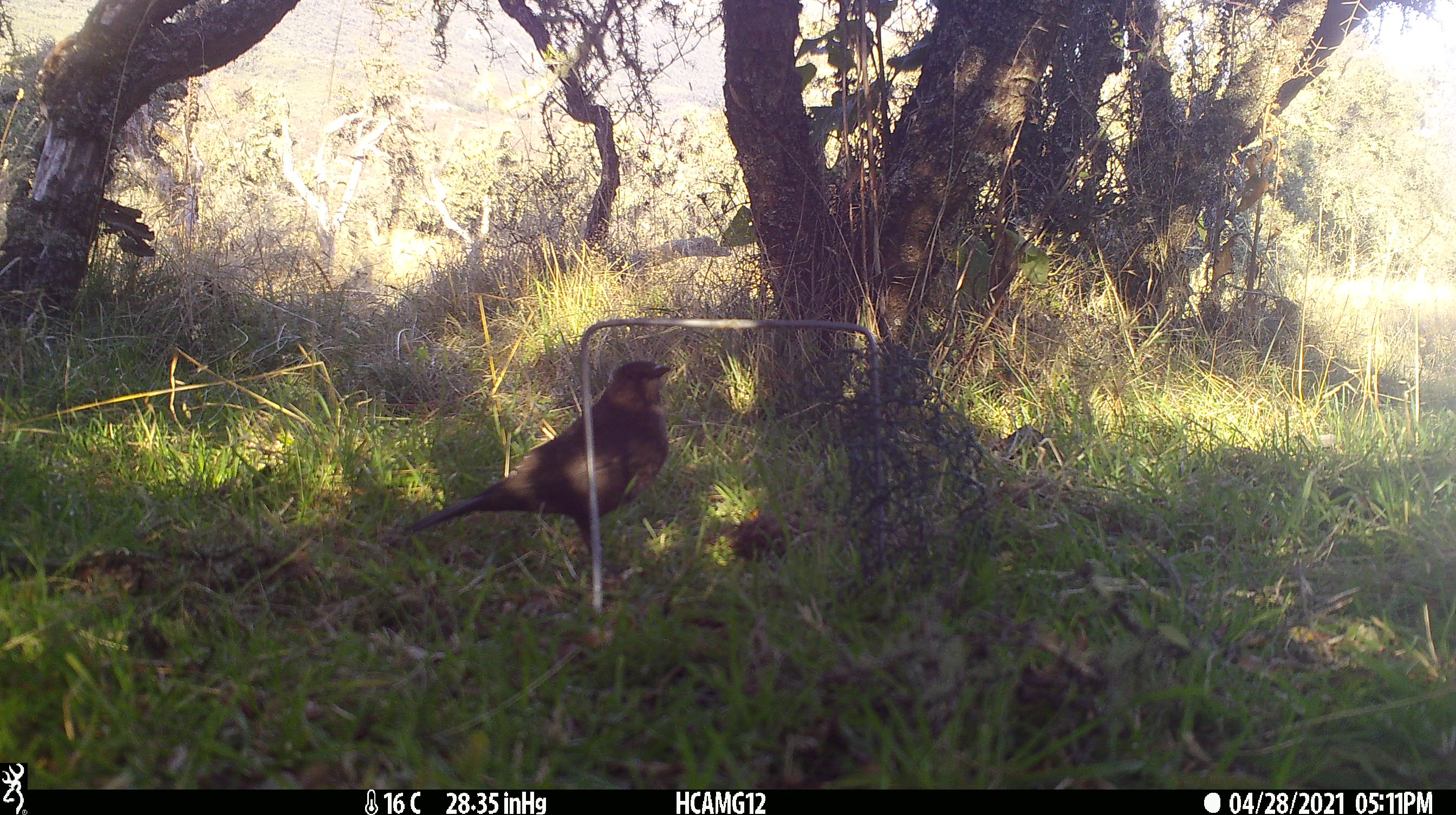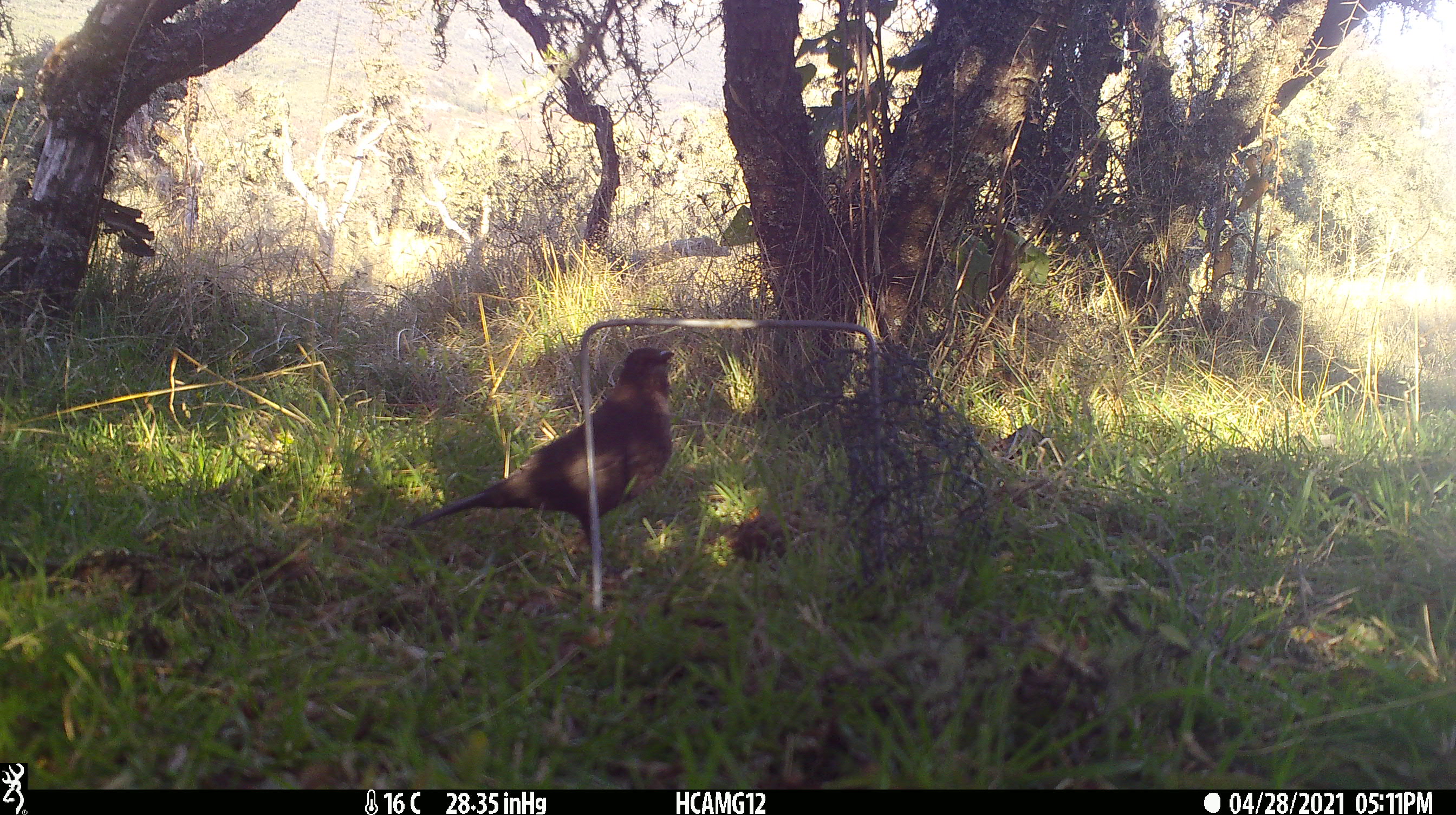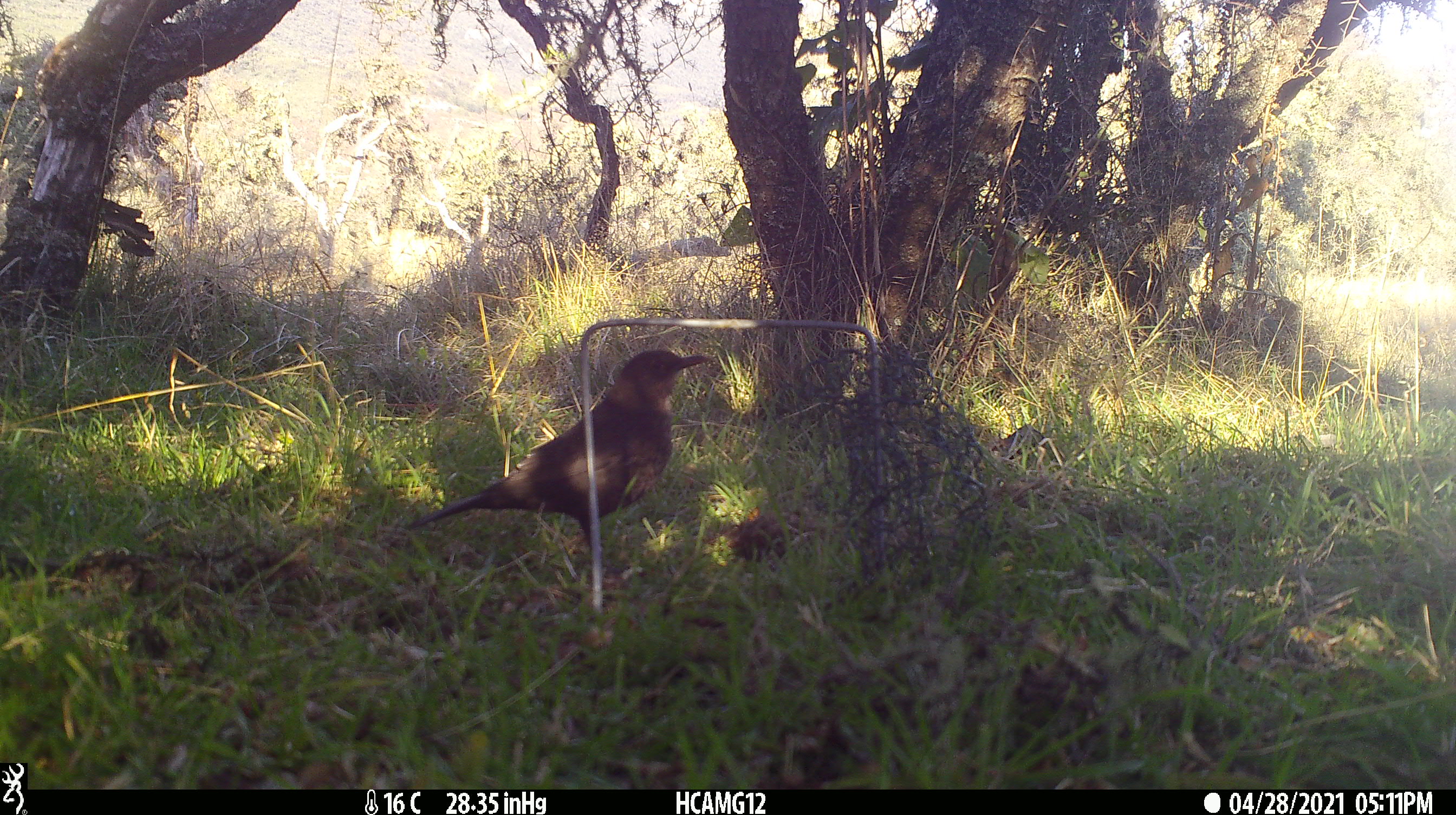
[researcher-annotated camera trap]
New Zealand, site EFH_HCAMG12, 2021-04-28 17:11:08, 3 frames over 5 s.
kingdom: Animalia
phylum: Chordata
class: Aves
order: Passeriformes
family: Turdidae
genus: Turdus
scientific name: Turdus merula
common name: eurasian blackbird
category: blackbird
Blackbird (eurasian blackbird) (Turdus merula).